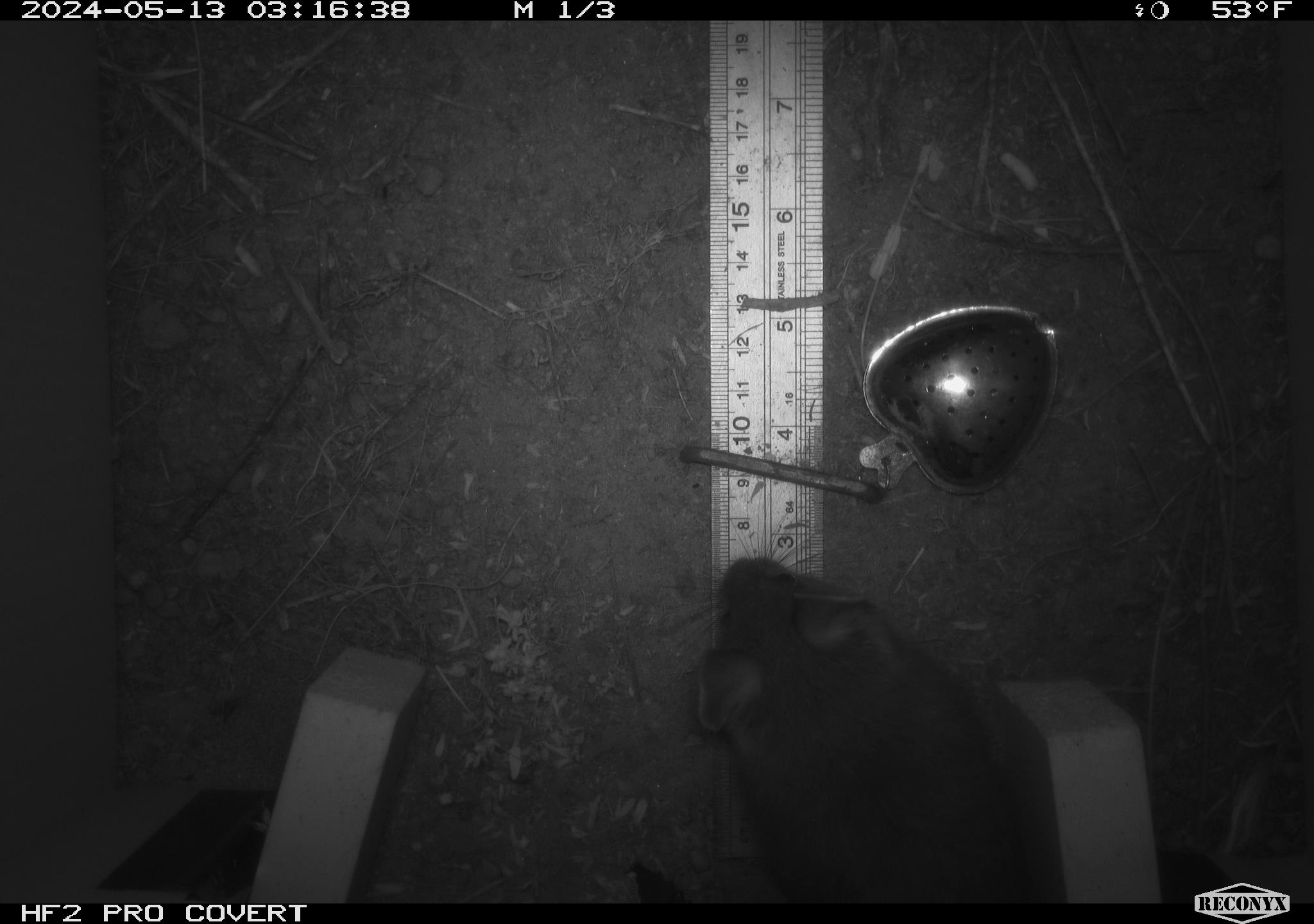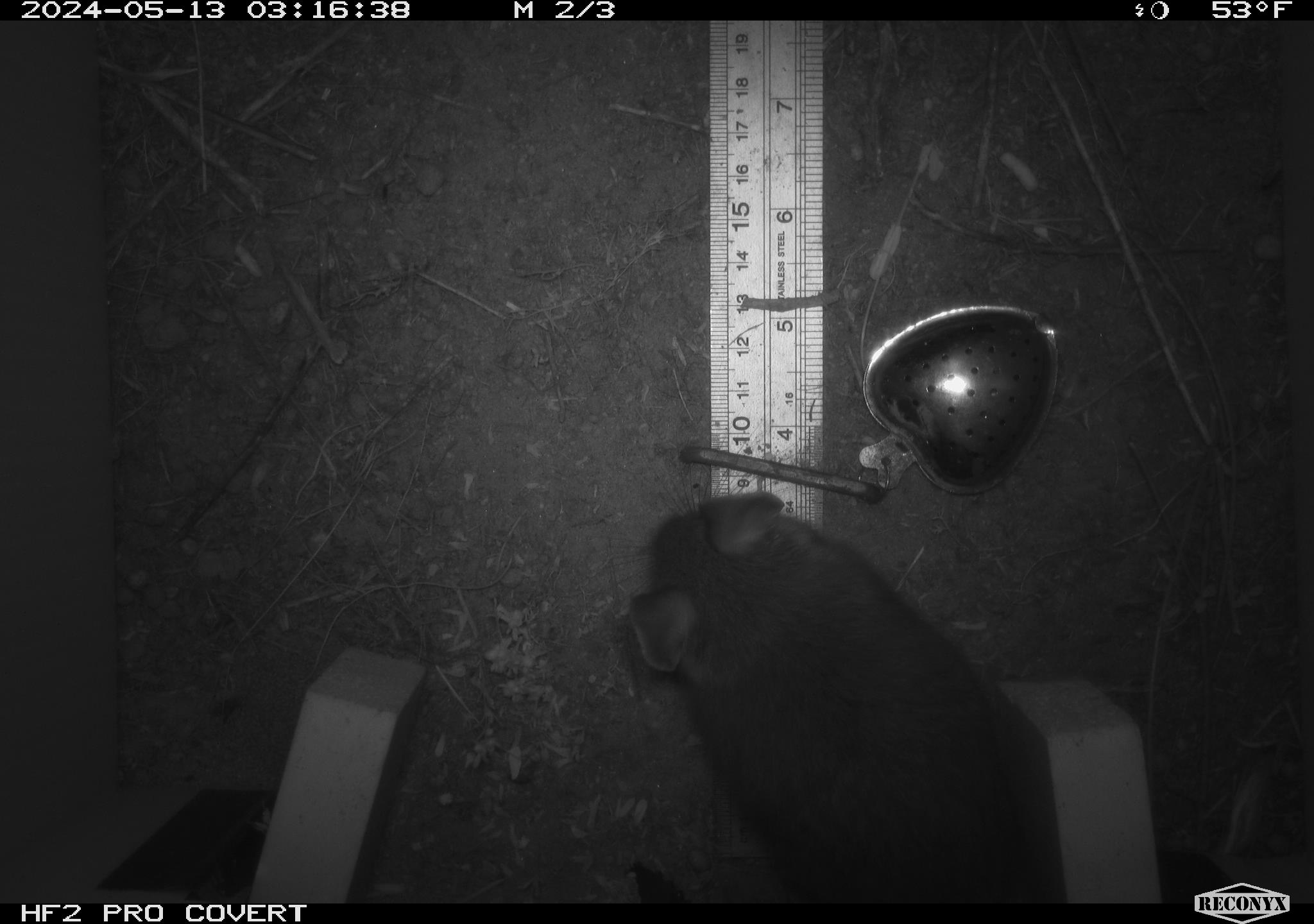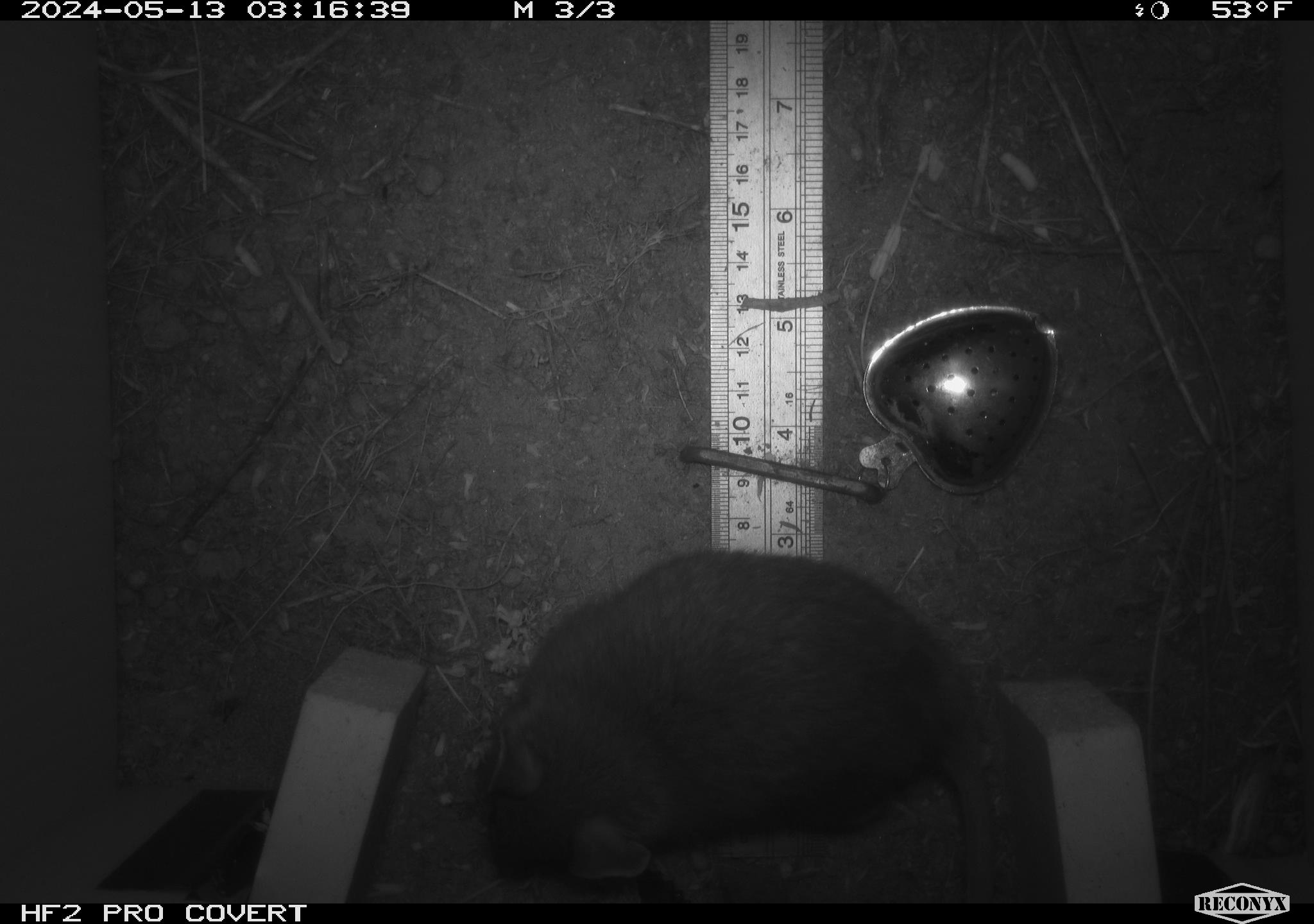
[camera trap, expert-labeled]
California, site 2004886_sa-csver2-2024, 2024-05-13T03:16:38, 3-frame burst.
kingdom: Animalia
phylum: Chordata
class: Mammalia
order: Rodentia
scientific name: Rodentia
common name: rodent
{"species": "rodent (Rodentia)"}